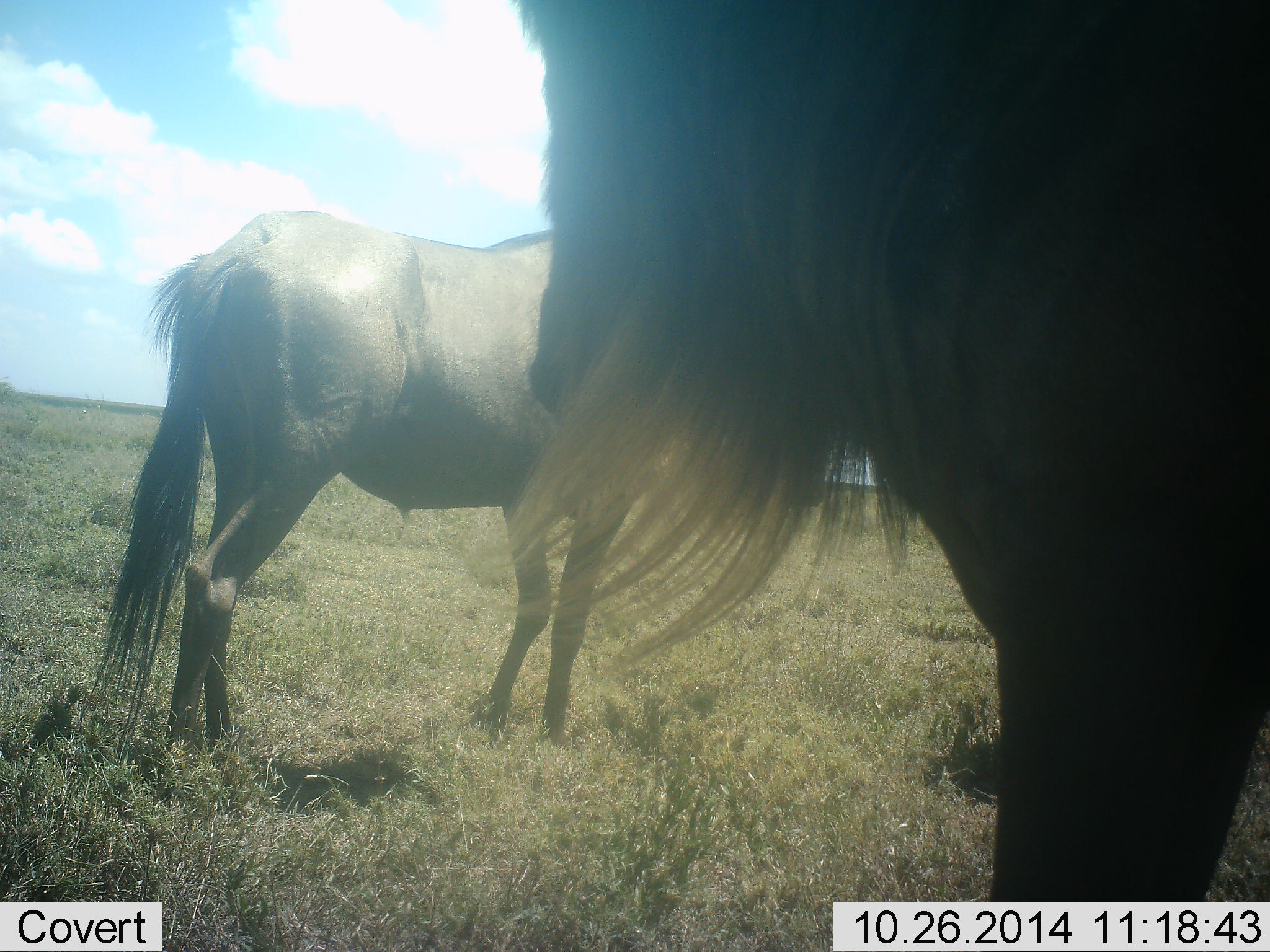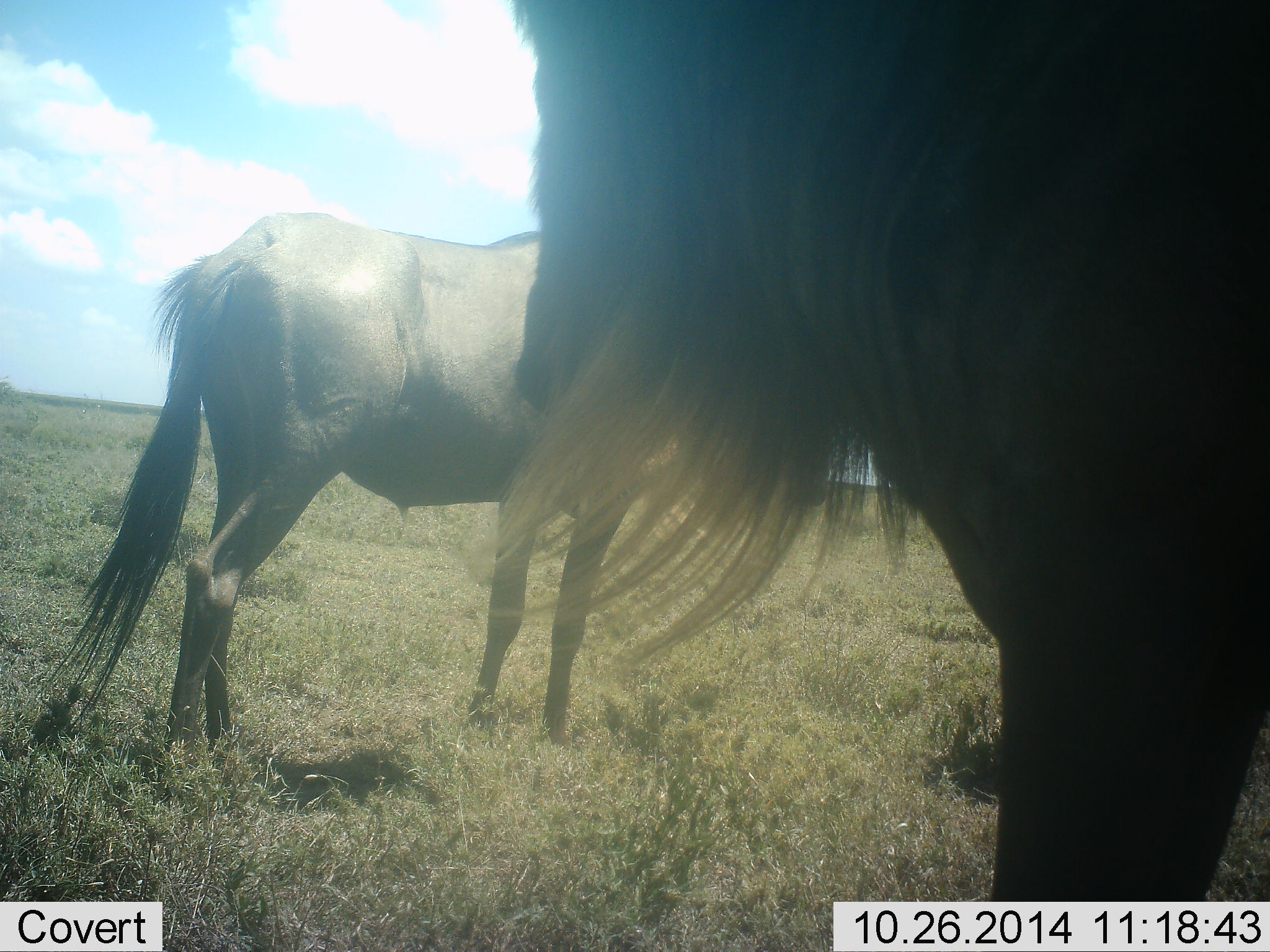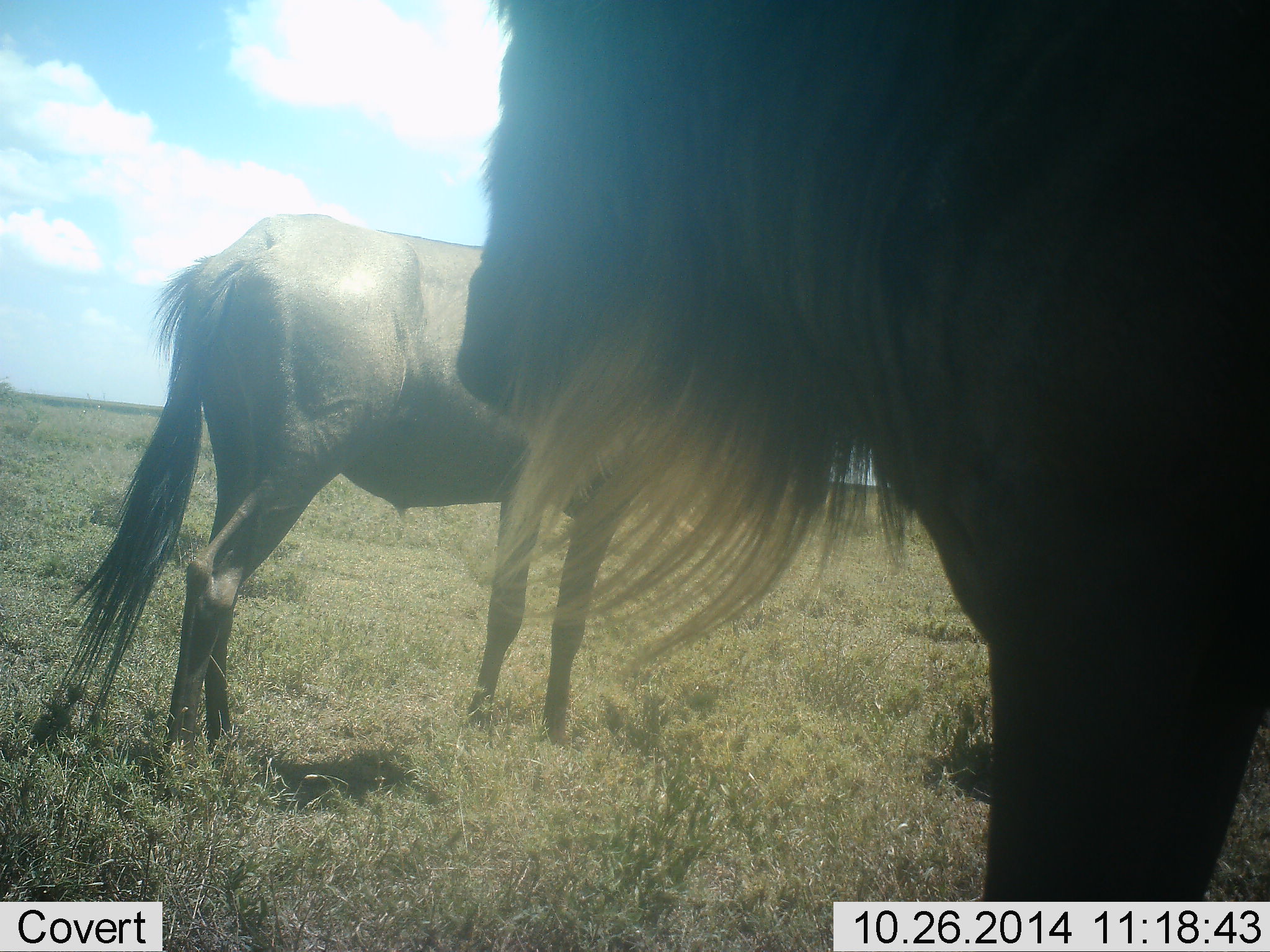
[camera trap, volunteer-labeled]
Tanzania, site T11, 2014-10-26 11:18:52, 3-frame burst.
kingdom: Animalia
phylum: Chordata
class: Mammalia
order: Artiodactyla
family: Bovidae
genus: Connochaetes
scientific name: Connochaetes taurinus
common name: blue wildebeest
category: wildebeest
Wildebeest (blue wildebeest) (Connochaetes taurinus), count 2. Behavior (volunteer vote fractions): standing 90%, resting 10%, moving 0%, interacting 0%. Young present (vote fraction): 0%. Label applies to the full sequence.